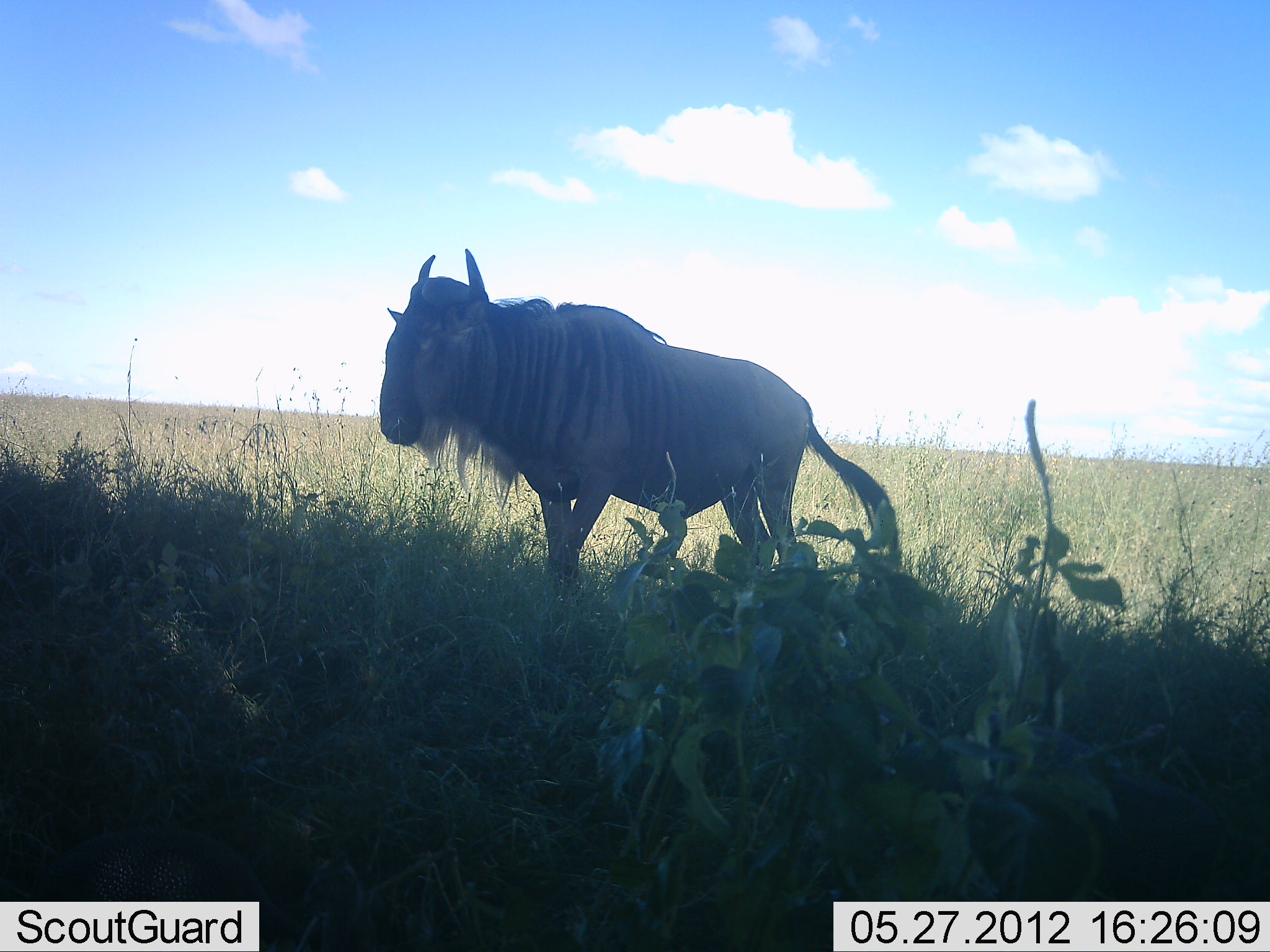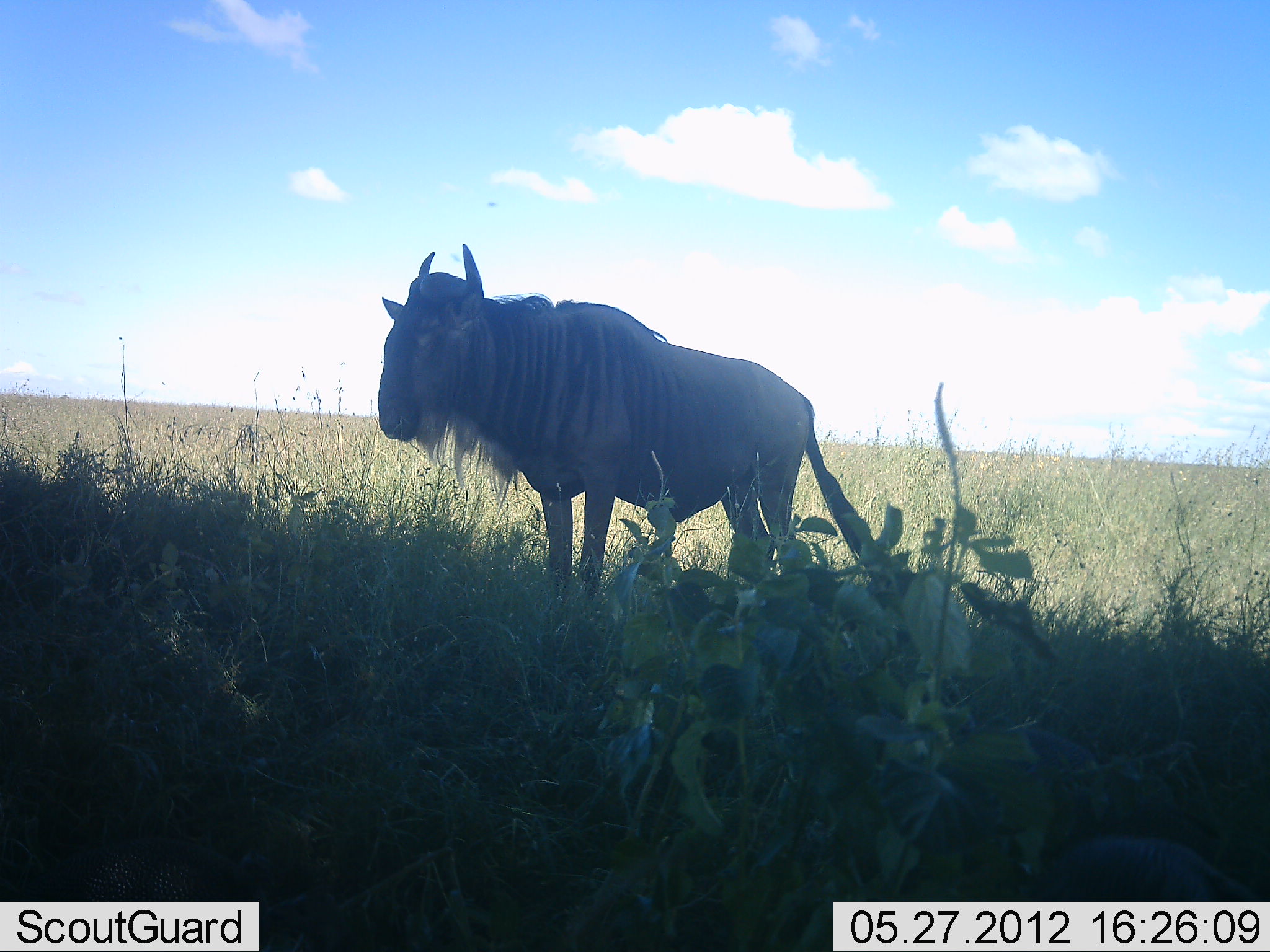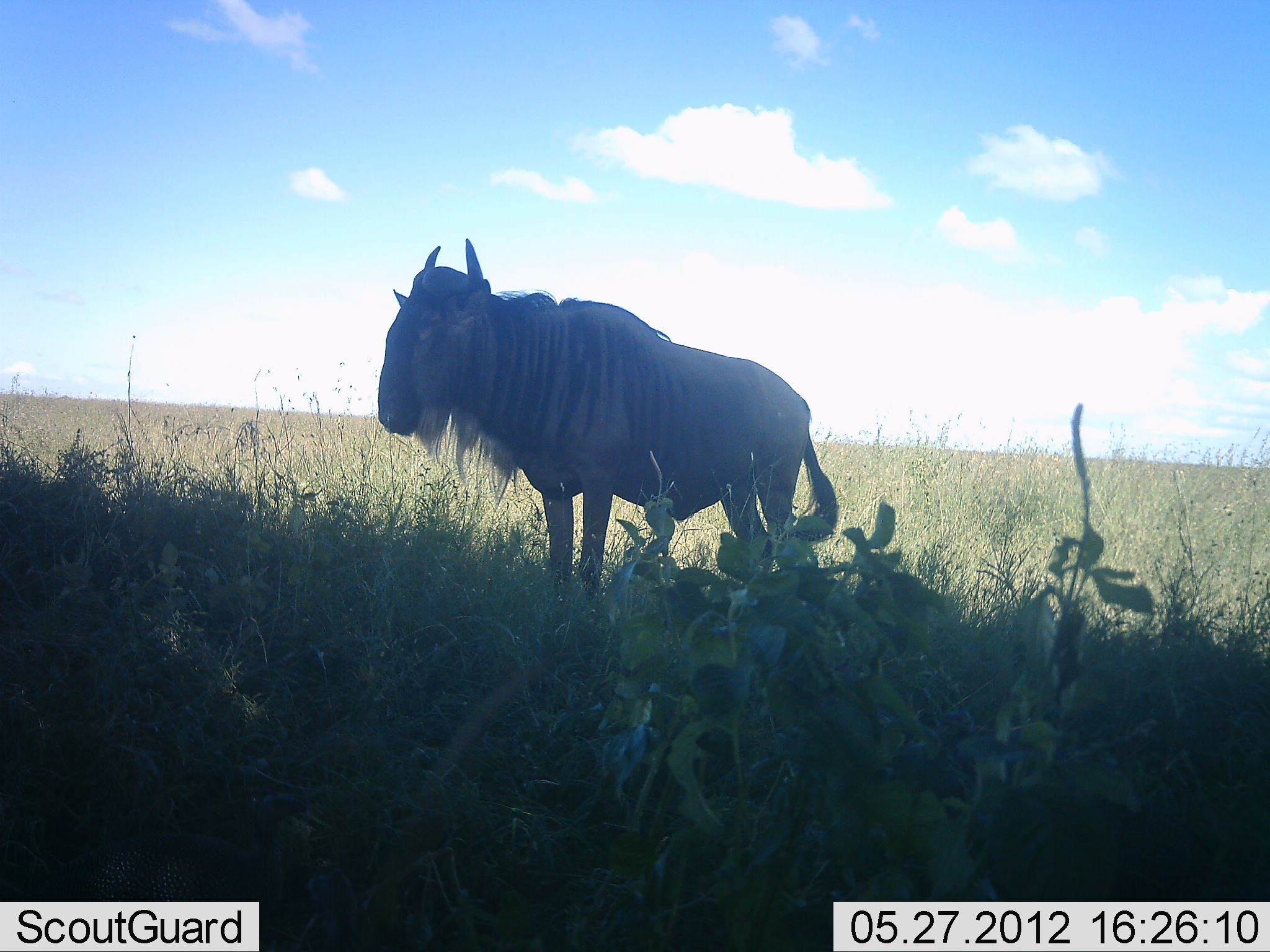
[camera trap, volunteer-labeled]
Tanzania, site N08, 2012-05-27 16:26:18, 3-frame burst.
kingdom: Animalia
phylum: Chordata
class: Mammalia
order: Artiodactyla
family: Bovidae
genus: Connochaetes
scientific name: Connochaetes taurinus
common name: blue wildebeest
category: wildebeest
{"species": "wildebeest (blue wildebeest) (Connochaetes taurinus)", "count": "1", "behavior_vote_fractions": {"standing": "100%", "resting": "0%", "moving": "0%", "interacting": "0%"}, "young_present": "0%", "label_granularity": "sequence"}